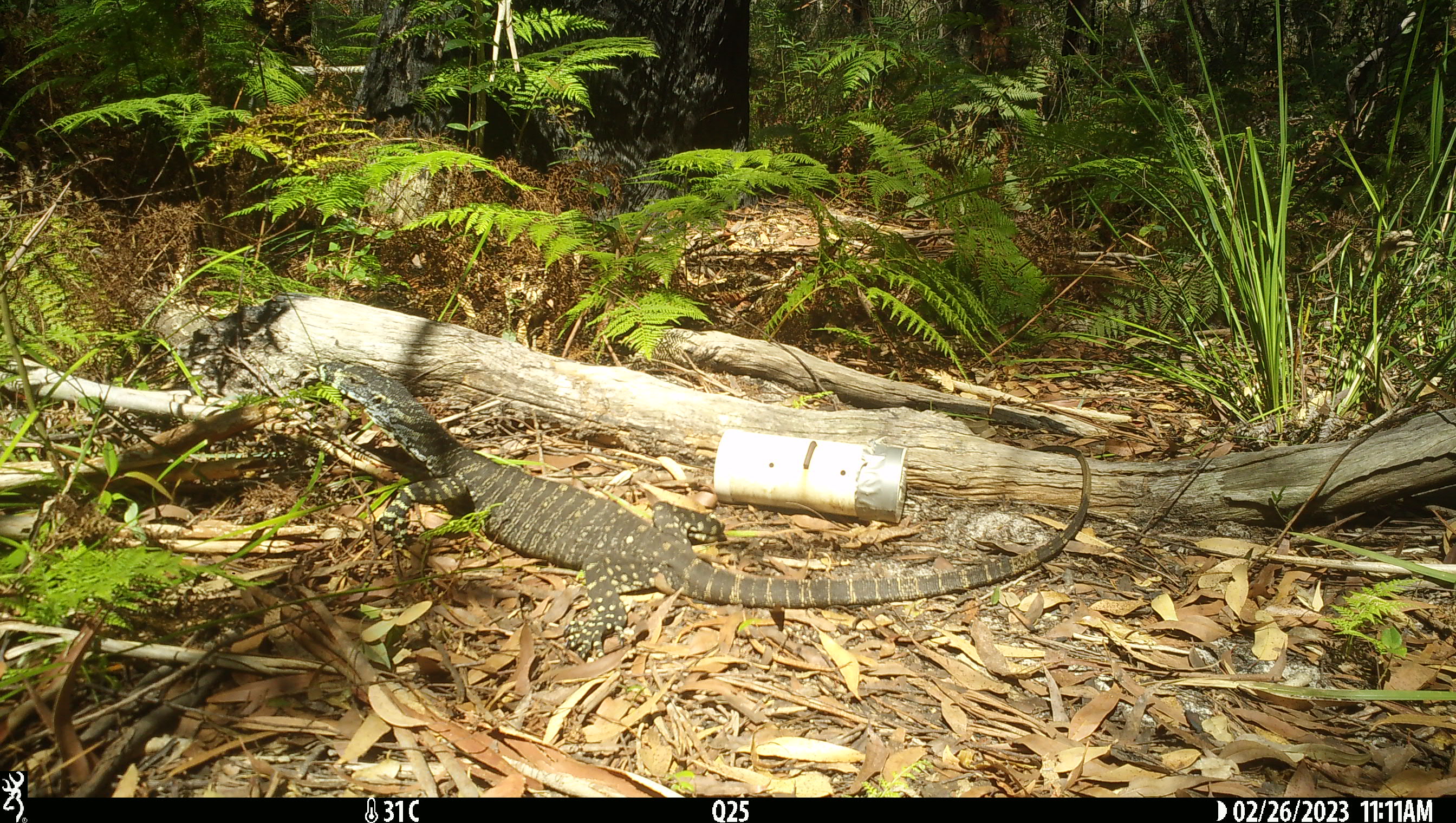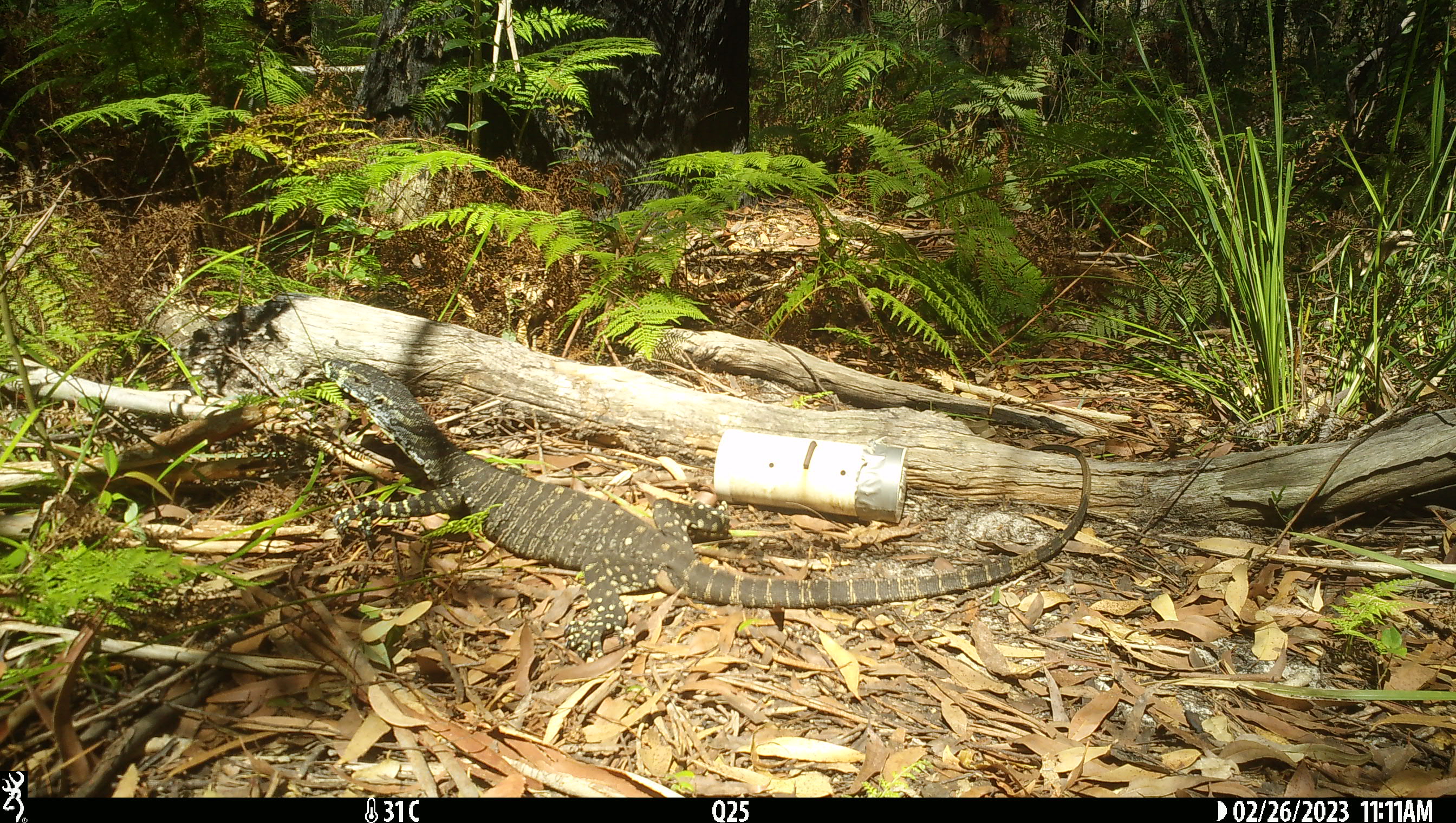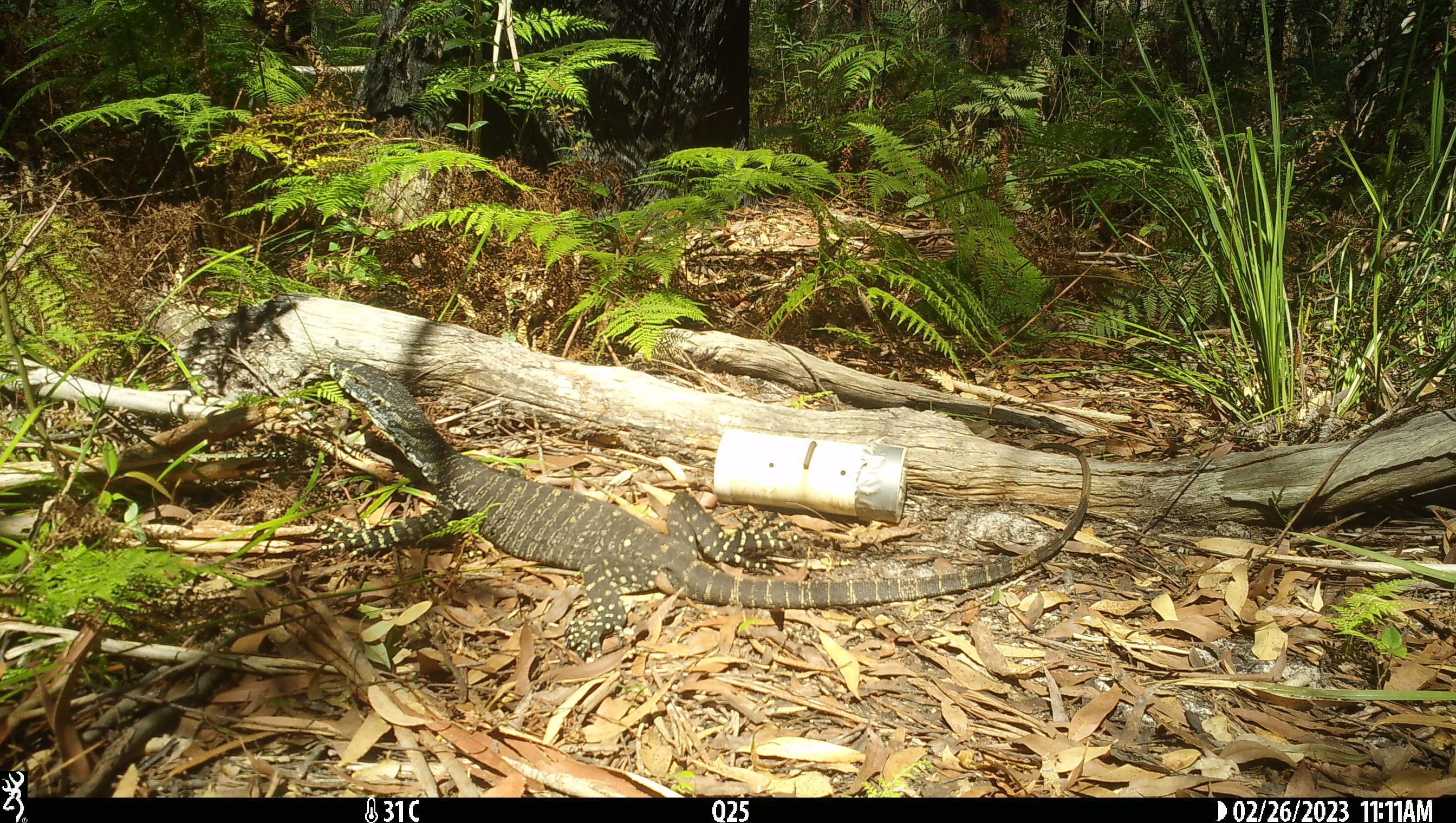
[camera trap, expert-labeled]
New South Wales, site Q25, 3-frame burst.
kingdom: Animalia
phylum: Chordata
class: Reptilia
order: Squamata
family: Varanidae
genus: Varanus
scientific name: Varanus varius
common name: lace monitor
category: goanna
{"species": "goanna (lace monitor) (Varanus varius)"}